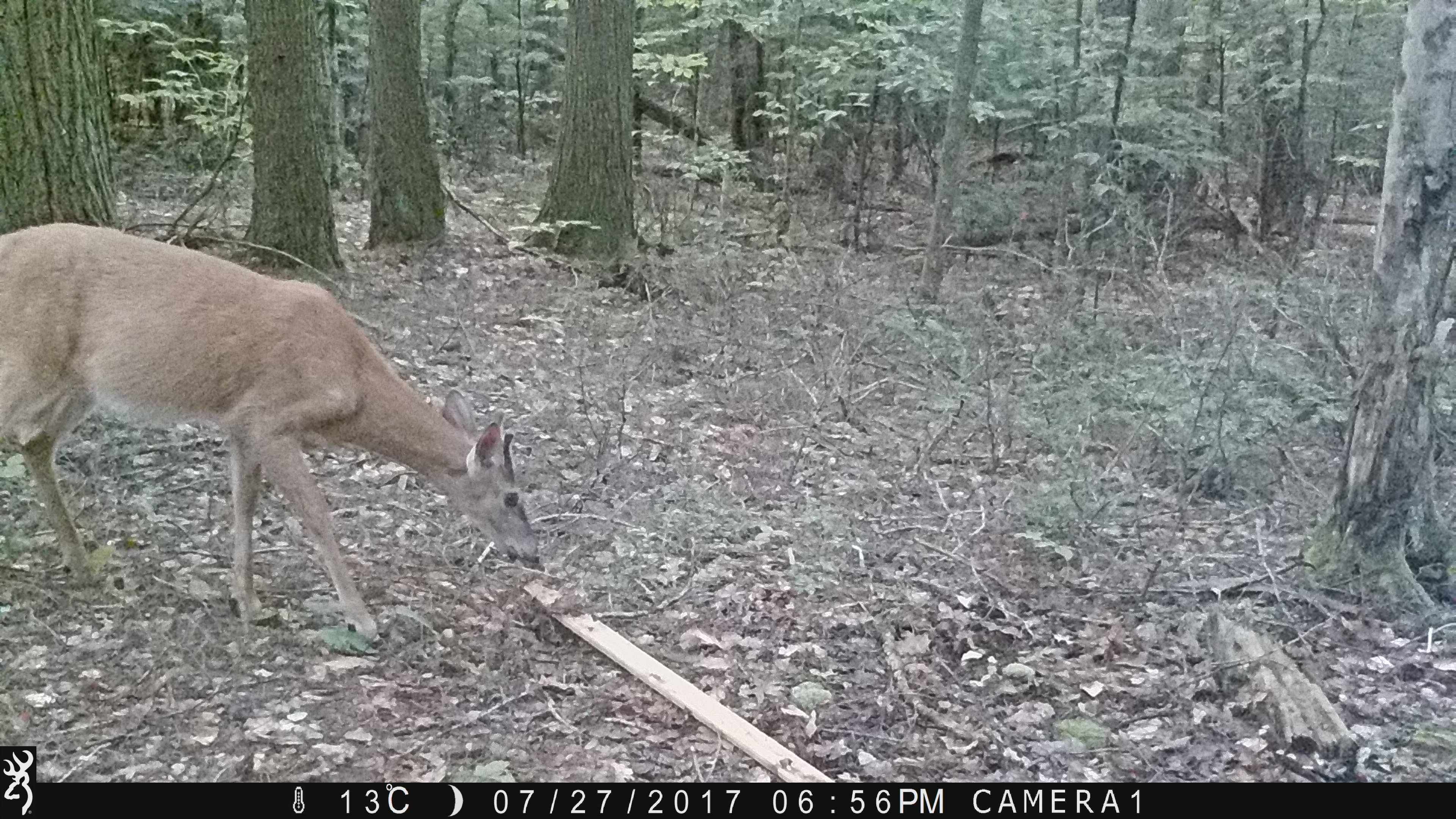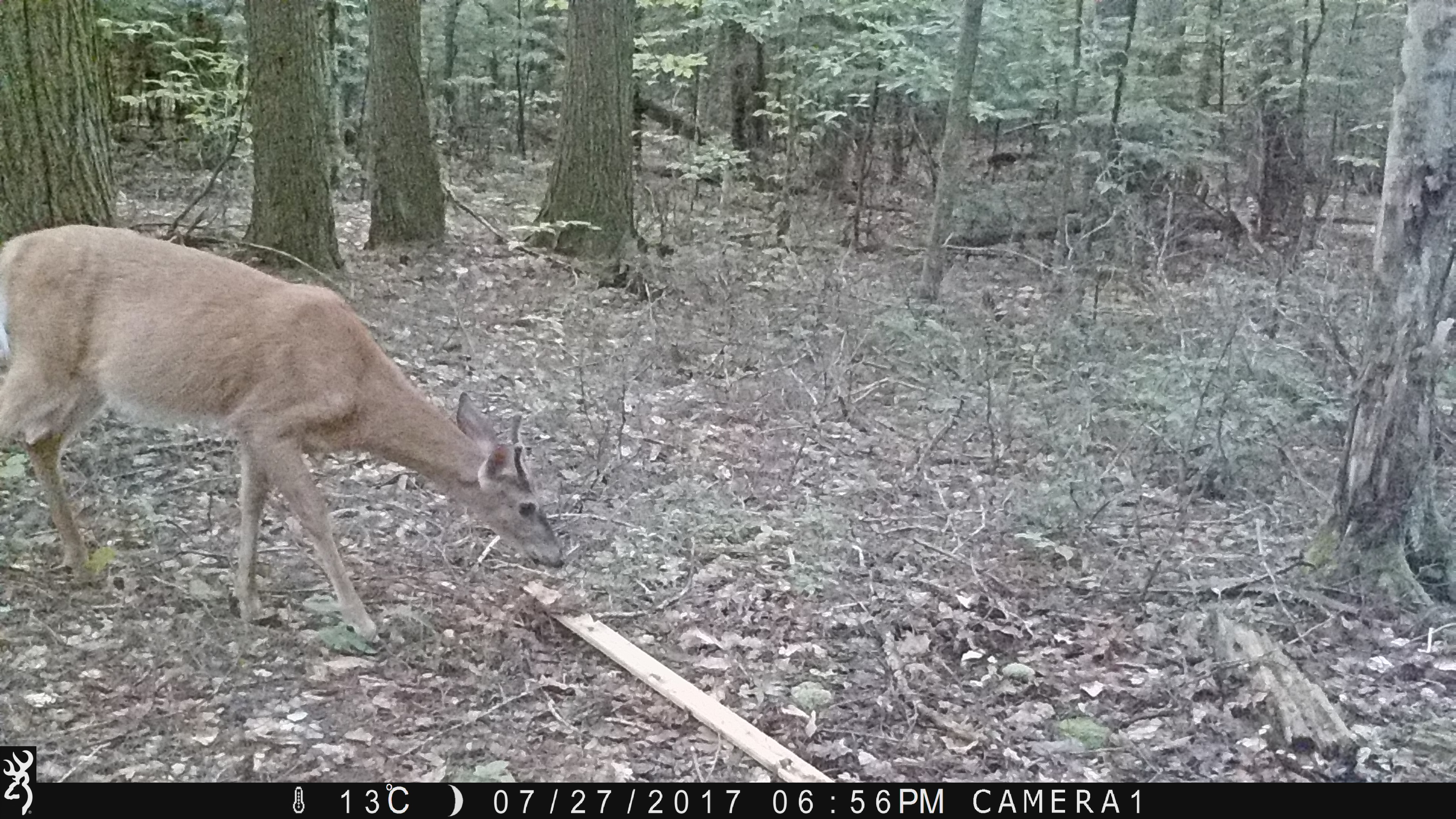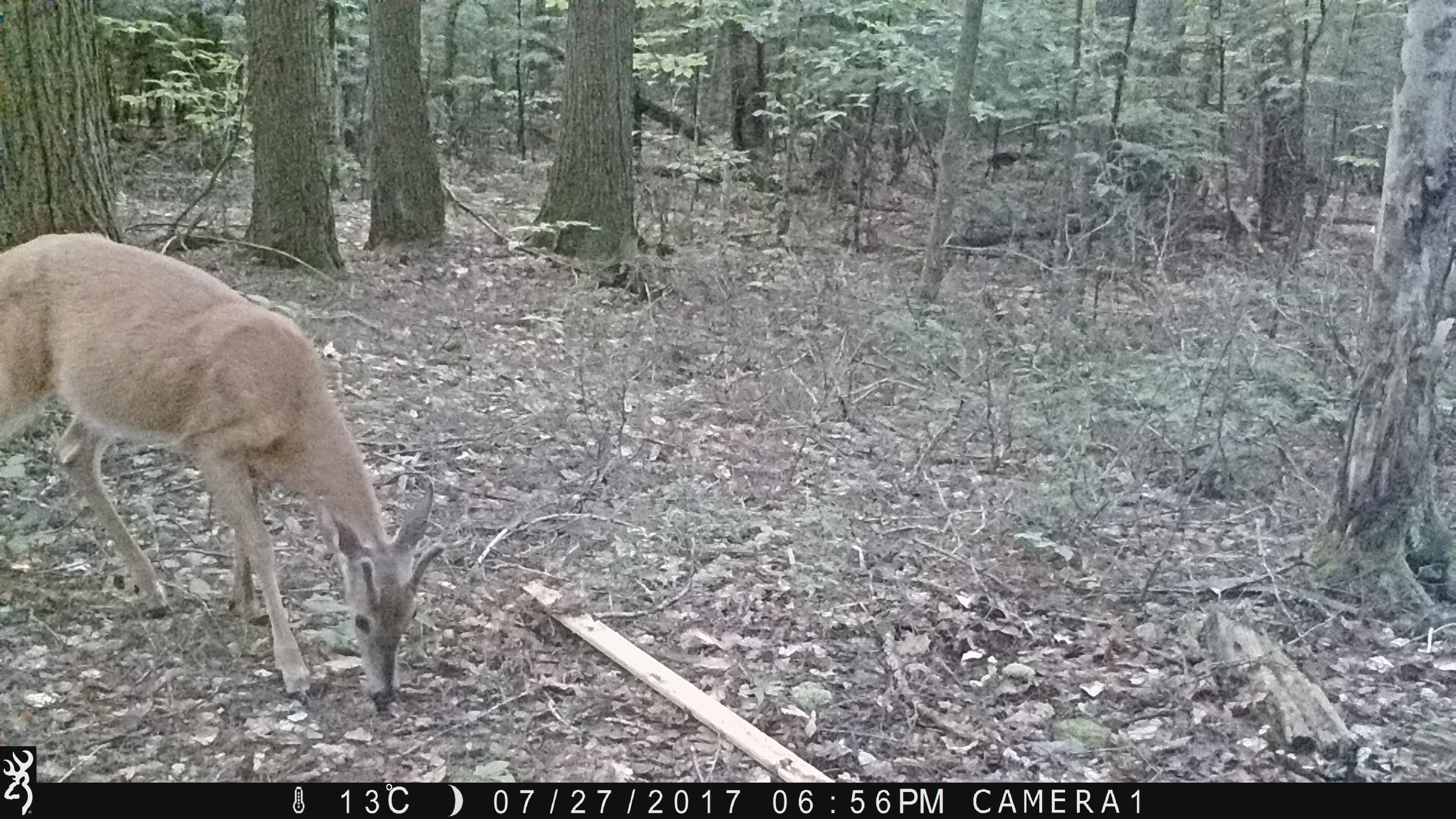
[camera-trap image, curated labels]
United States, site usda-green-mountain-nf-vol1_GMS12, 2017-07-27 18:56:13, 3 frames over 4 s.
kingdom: Animalia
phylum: Chordata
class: Mammalia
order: Artiodactyla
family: Cervidae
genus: Odocoileus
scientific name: Odocoileus virginianus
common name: white-tailed deer